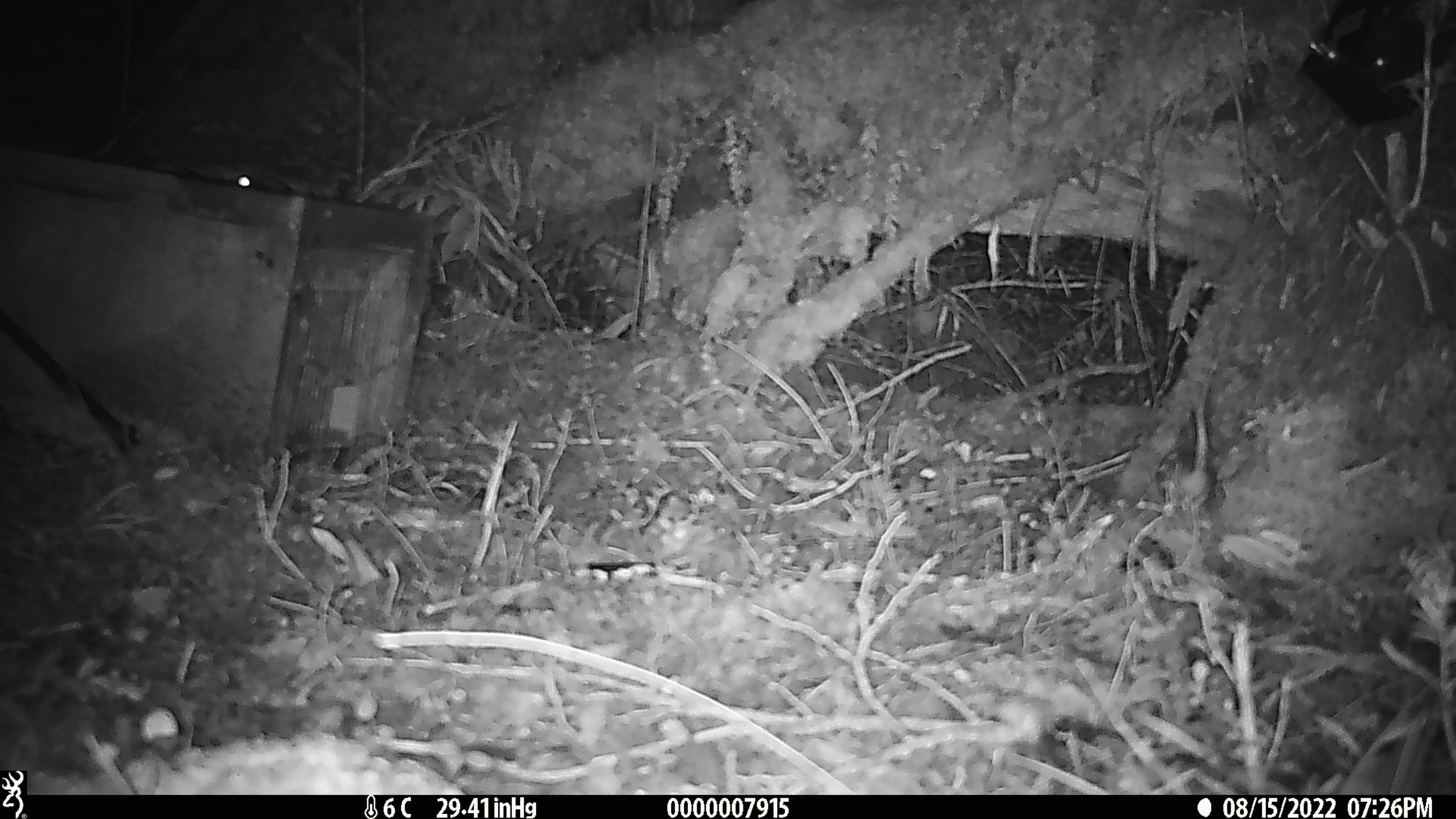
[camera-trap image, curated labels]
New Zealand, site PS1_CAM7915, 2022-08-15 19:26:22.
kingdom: Animalia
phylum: Chordata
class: Mammalia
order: Rodentia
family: Muridae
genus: Mus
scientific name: Mus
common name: mouse